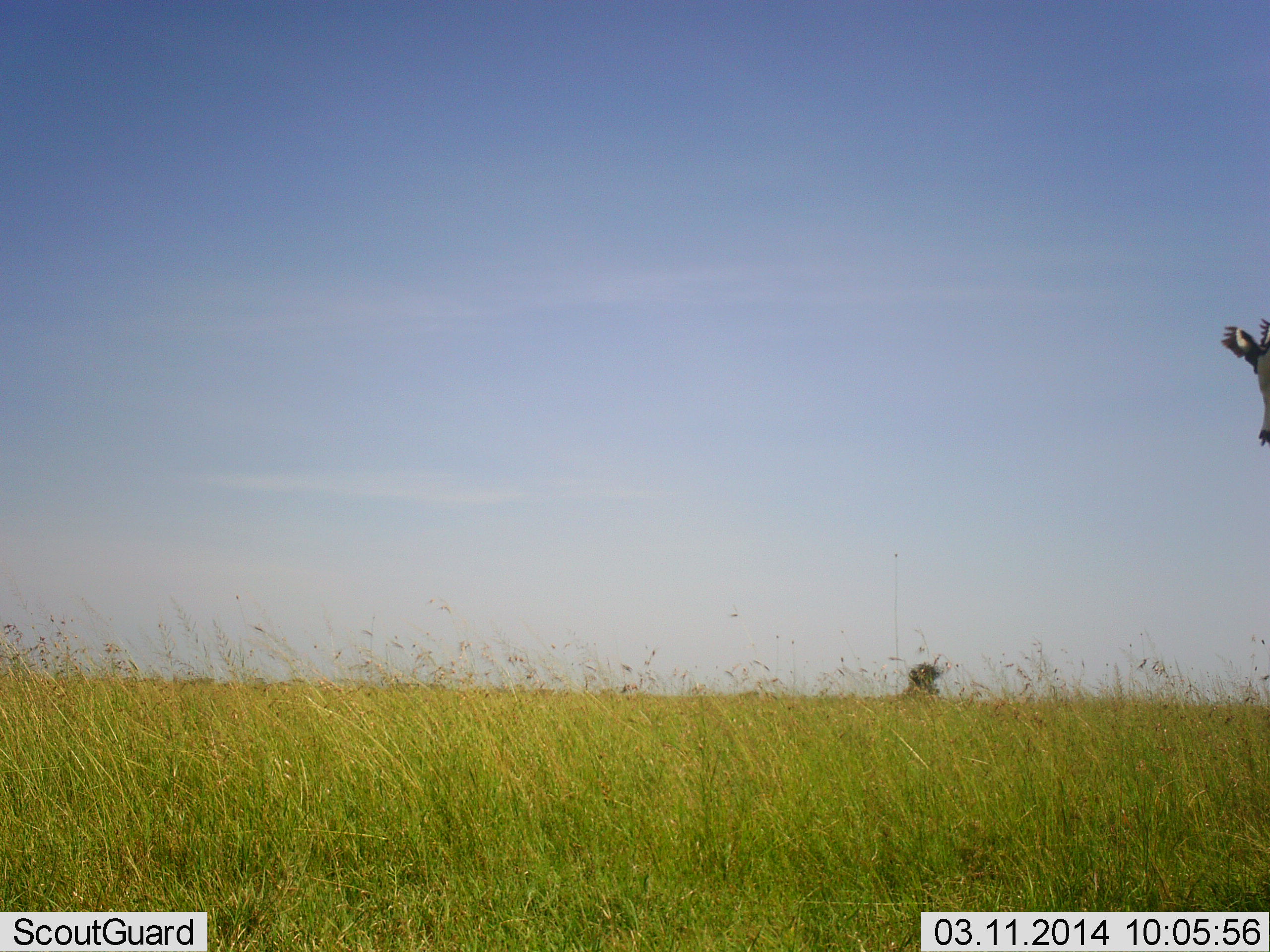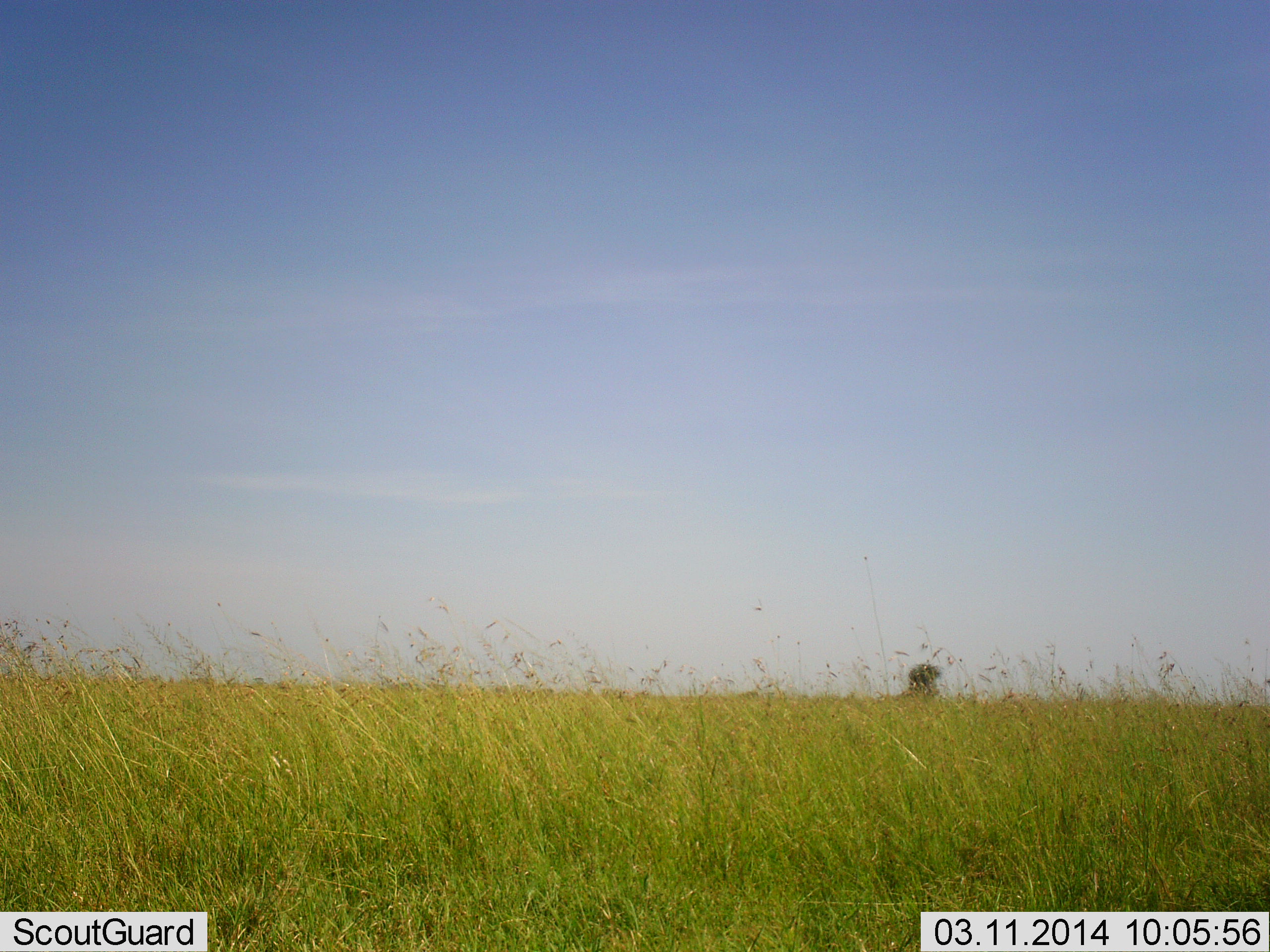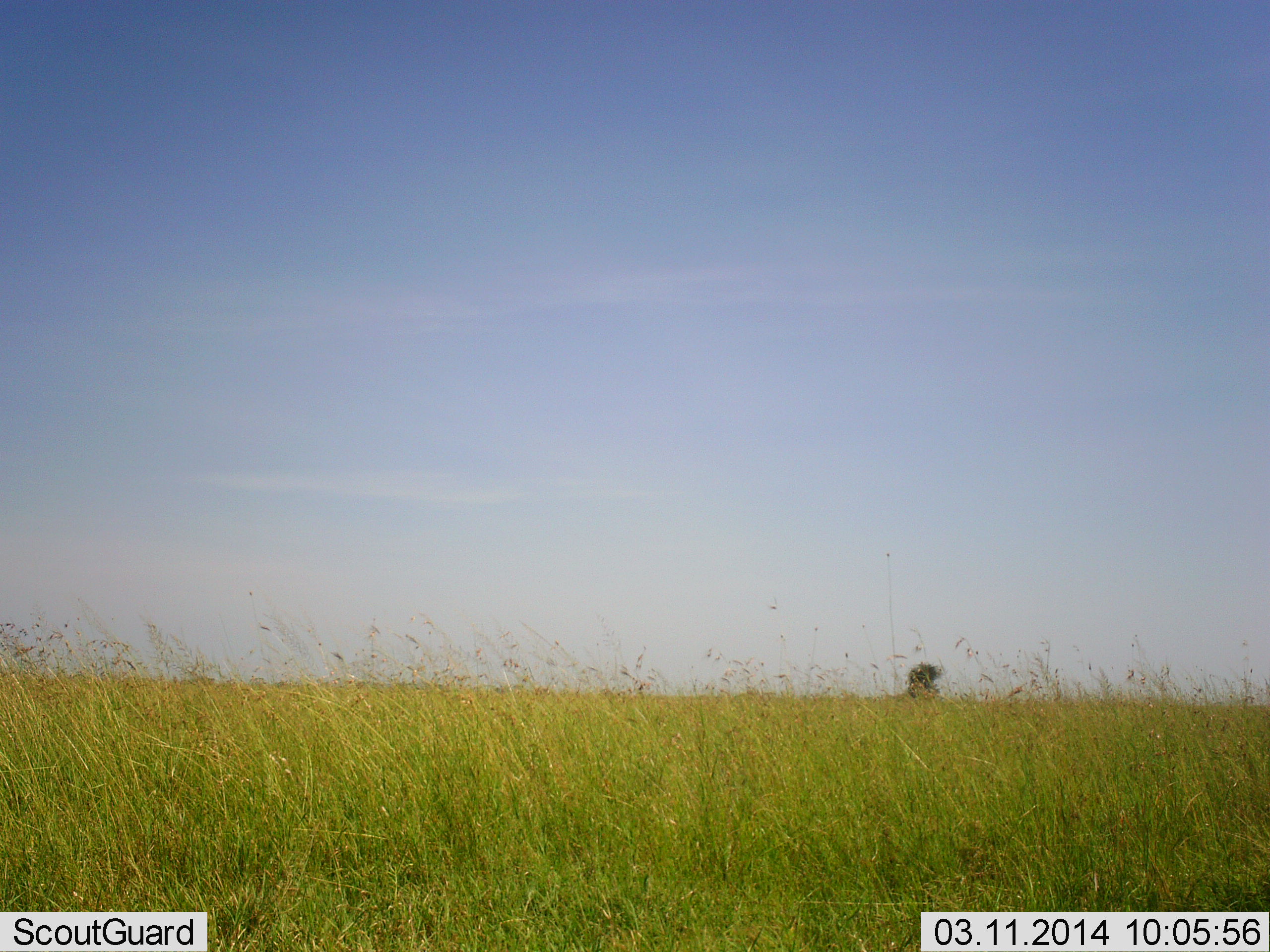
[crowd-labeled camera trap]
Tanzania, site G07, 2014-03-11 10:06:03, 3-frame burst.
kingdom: Animalia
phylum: Chordata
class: Aves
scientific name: Aves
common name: bird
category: otherbird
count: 1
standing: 0%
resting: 0%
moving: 100%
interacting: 0%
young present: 0%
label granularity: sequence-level